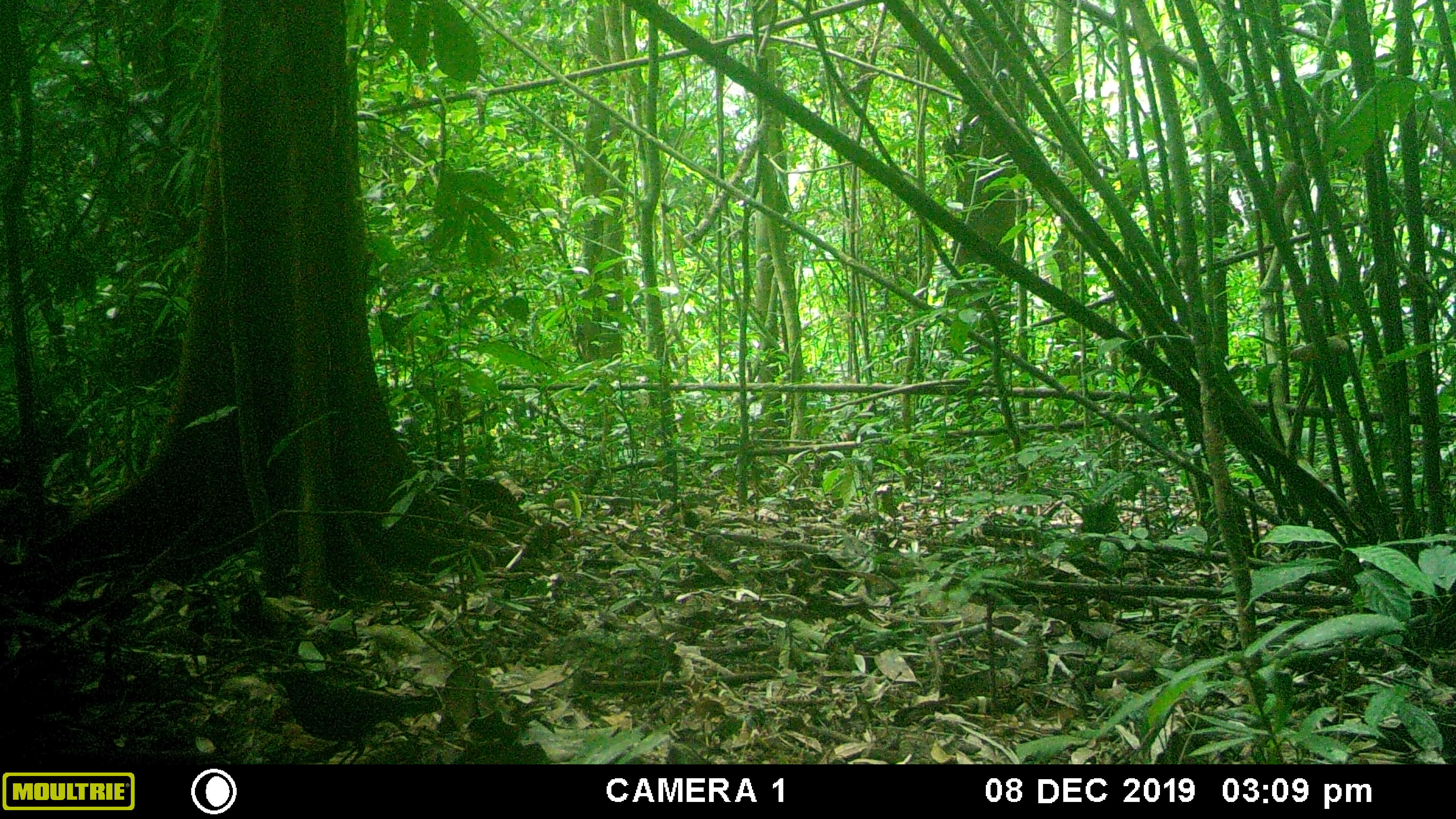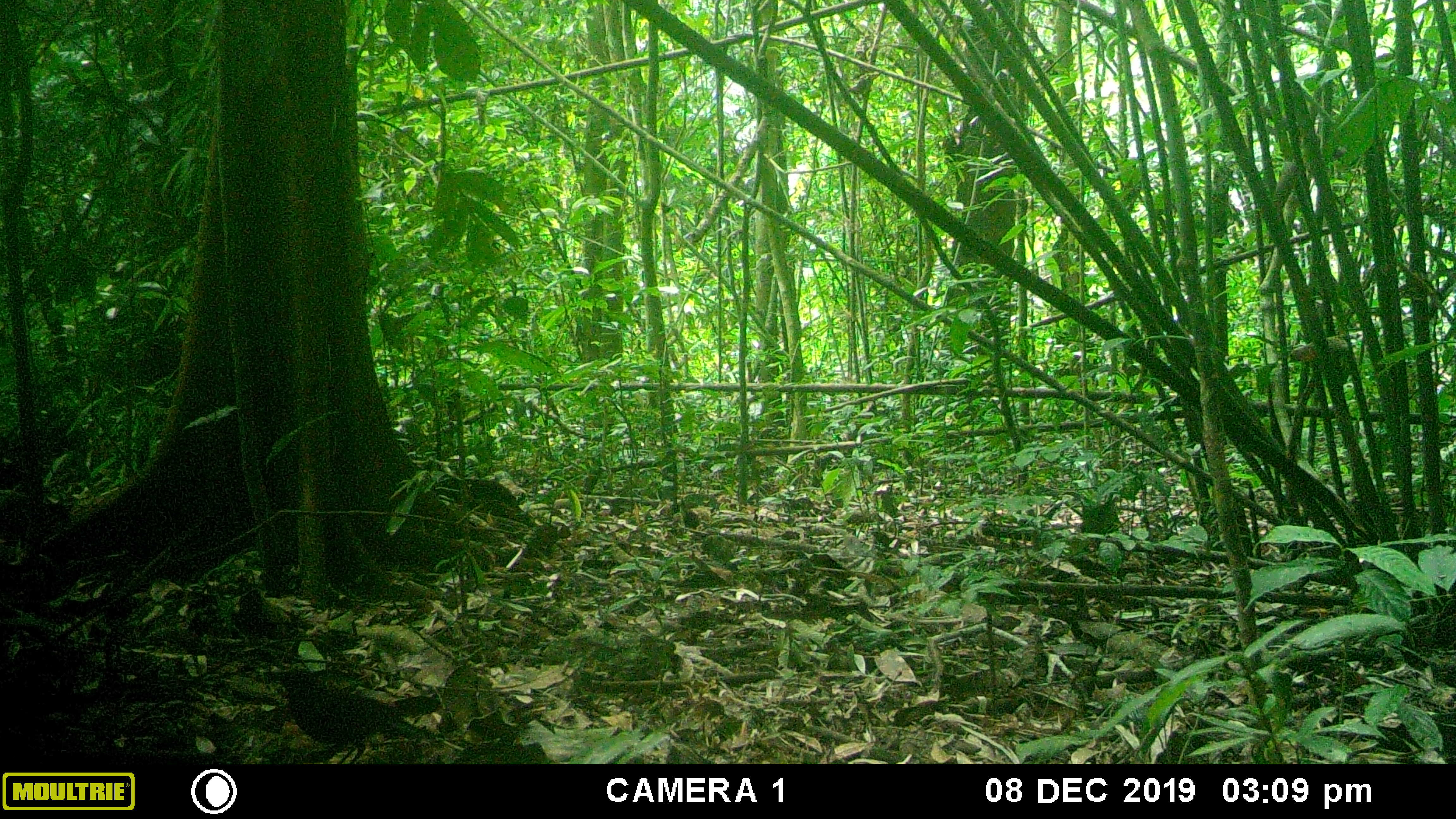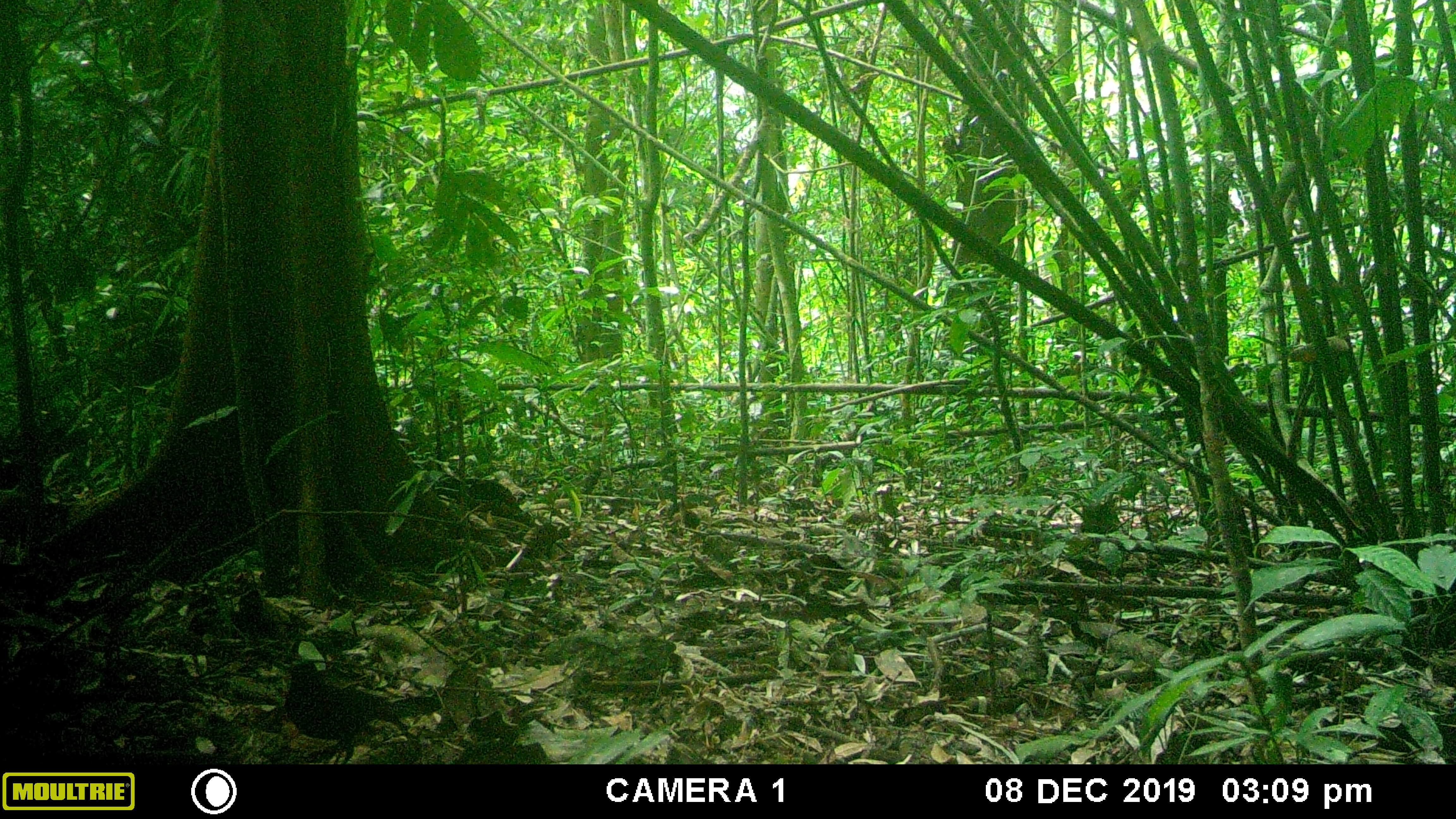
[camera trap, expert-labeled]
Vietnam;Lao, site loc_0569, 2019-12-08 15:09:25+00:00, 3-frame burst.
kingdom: Animalia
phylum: Chordata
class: Aves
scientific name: Aves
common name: bird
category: unidentified bird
Unidentified bird (bird) (Aves). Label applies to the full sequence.